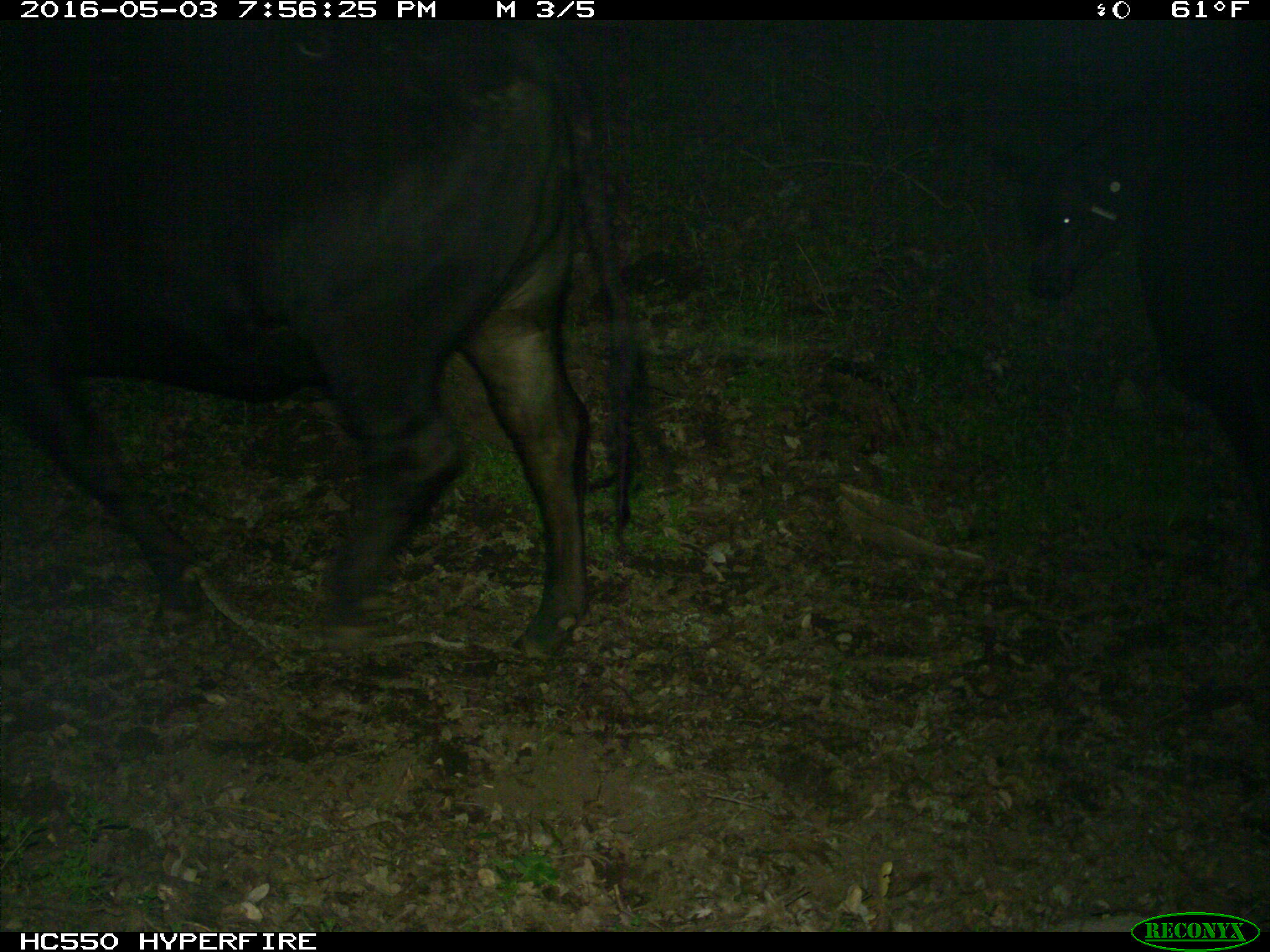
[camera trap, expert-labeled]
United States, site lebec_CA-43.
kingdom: Animalia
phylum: Chordata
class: Mammalia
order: Artiodactyla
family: Bovidae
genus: Bos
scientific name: Bos taurus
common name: domestic cow